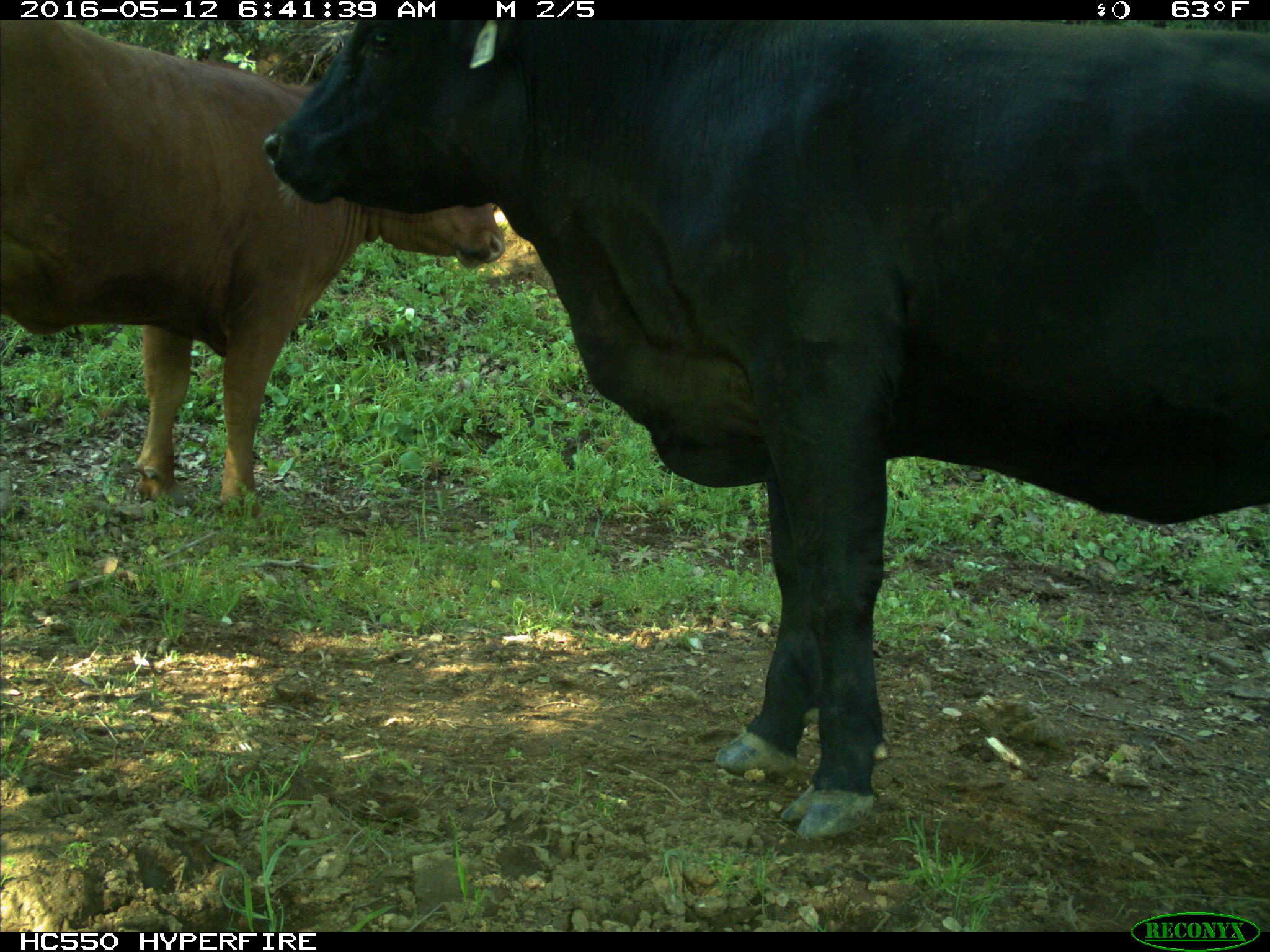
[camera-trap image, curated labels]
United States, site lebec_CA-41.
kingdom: Animalia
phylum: Chordata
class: Mammalia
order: Artiodactyla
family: Bovidae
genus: Bos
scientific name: Bos taurus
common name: domestic cow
Bos taurus (domestic cow).